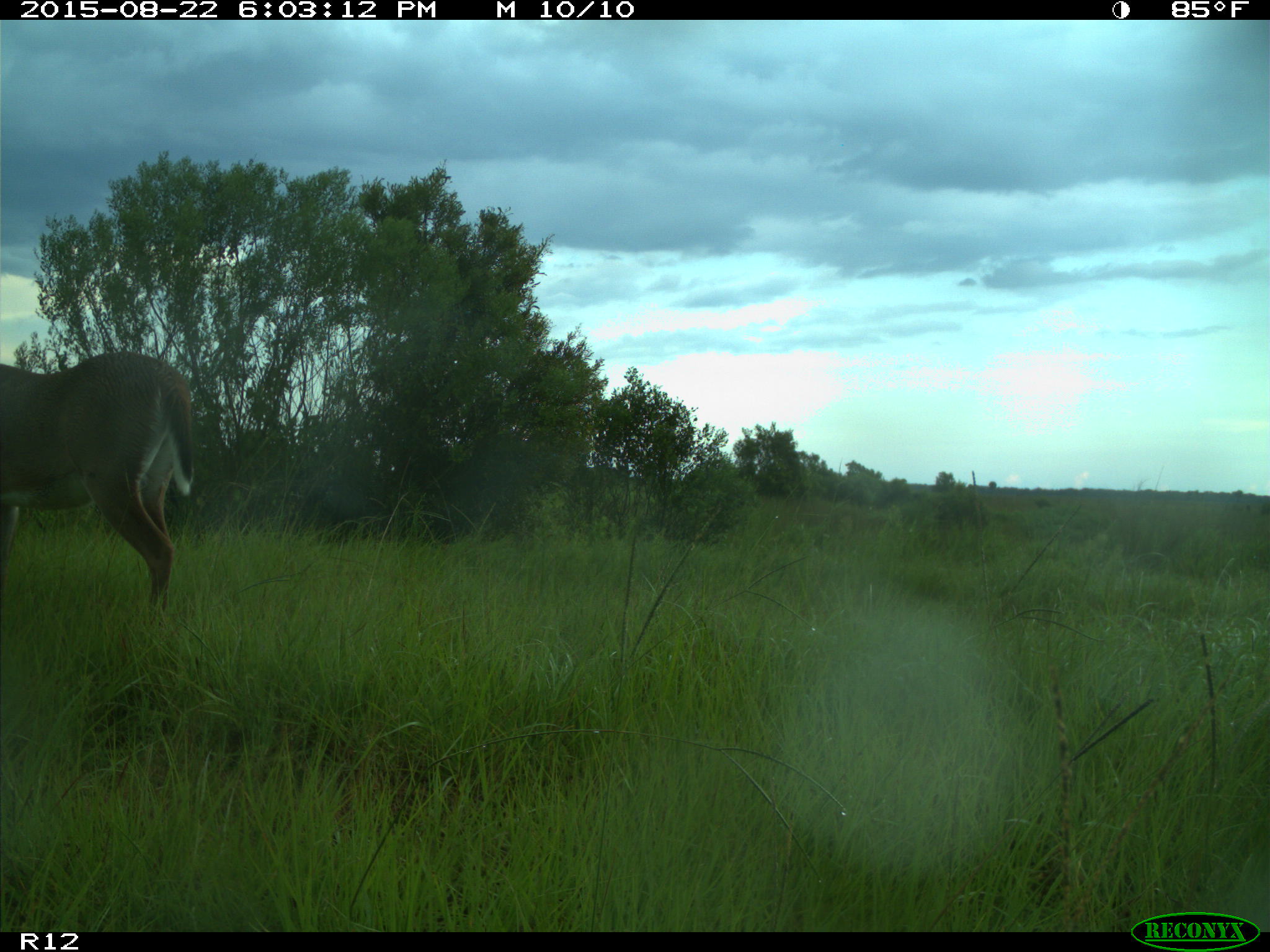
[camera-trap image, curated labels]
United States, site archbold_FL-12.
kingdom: Animalia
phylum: Chordata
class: Mammalia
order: Artiodactyla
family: Cervidae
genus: Odocoileus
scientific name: Odocoileus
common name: deer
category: unidentified deer